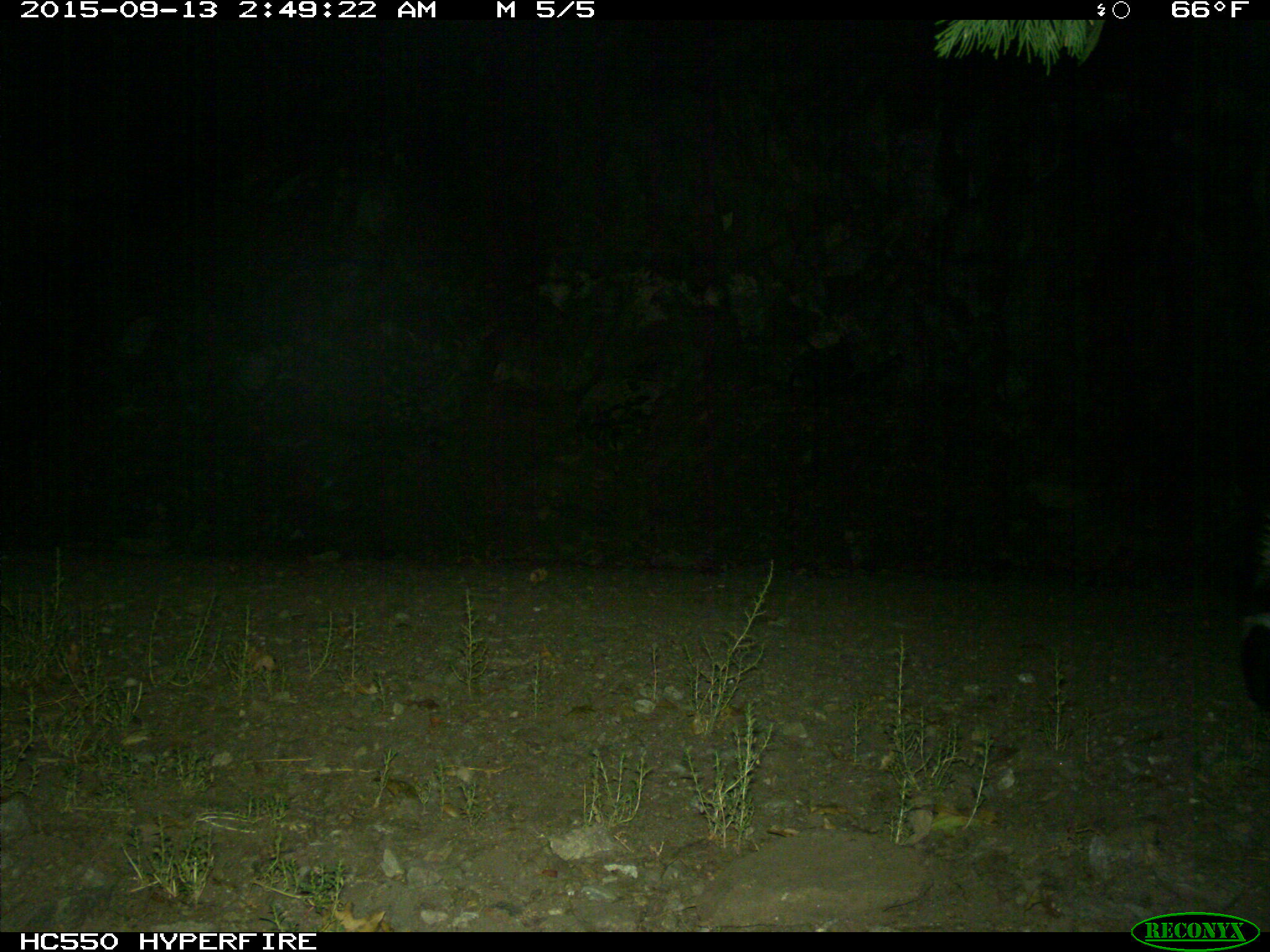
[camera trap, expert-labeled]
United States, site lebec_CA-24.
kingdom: Animalia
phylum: Chordata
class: Mammalia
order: Carnivora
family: Mephitidae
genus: Mephitis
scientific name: Mephitis mephitis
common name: striped skunk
Mephitis mephitis (striped skunk).